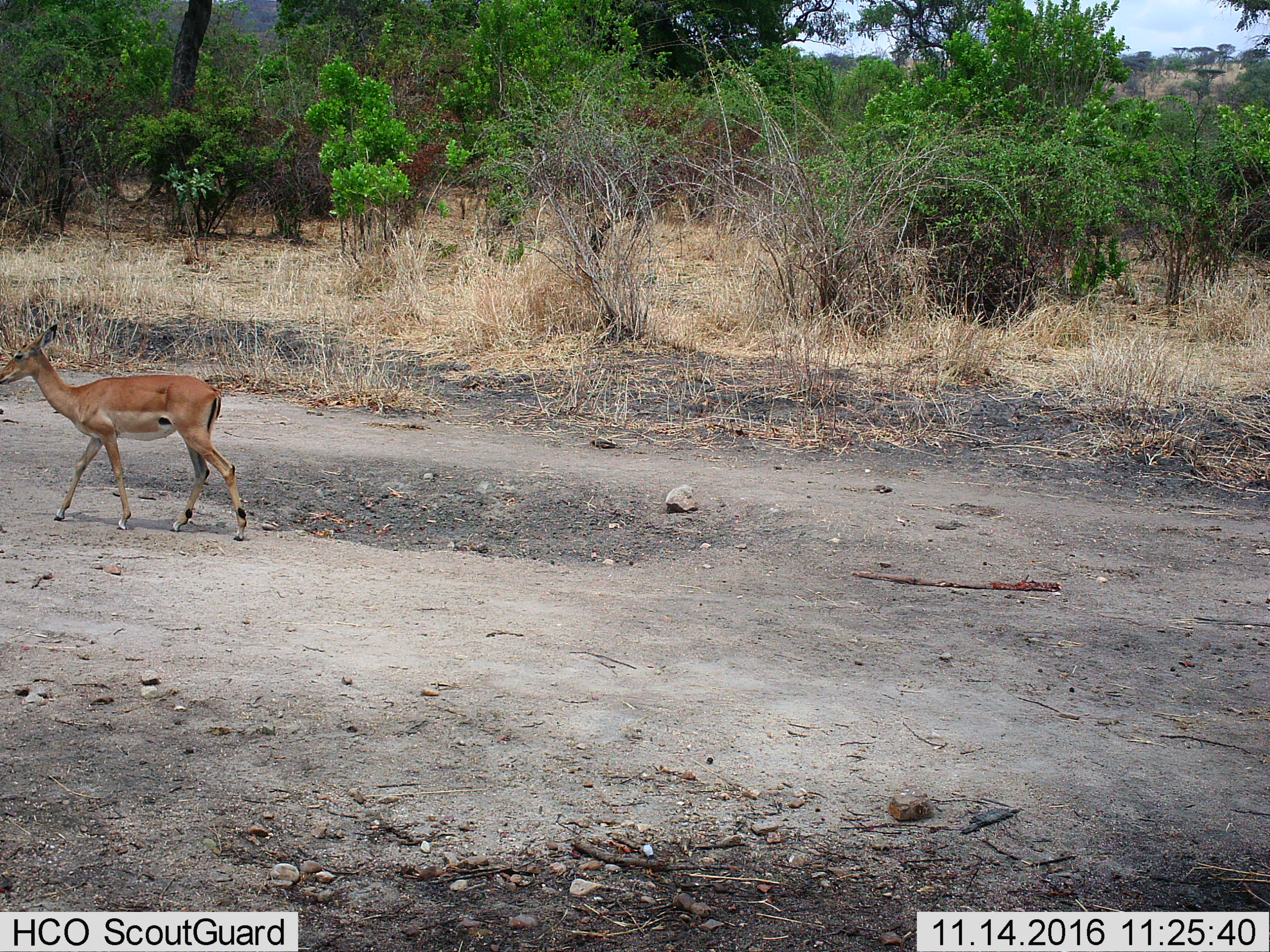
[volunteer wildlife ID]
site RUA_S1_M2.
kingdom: Animalia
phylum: Chordata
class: Mammalia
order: Artiodactyla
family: Bovidae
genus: Aepyceros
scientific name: Aepyceros melampus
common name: impala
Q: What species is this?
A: Impala (Aepyceros melampus).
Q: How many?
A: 1.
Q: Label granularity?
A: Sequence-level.